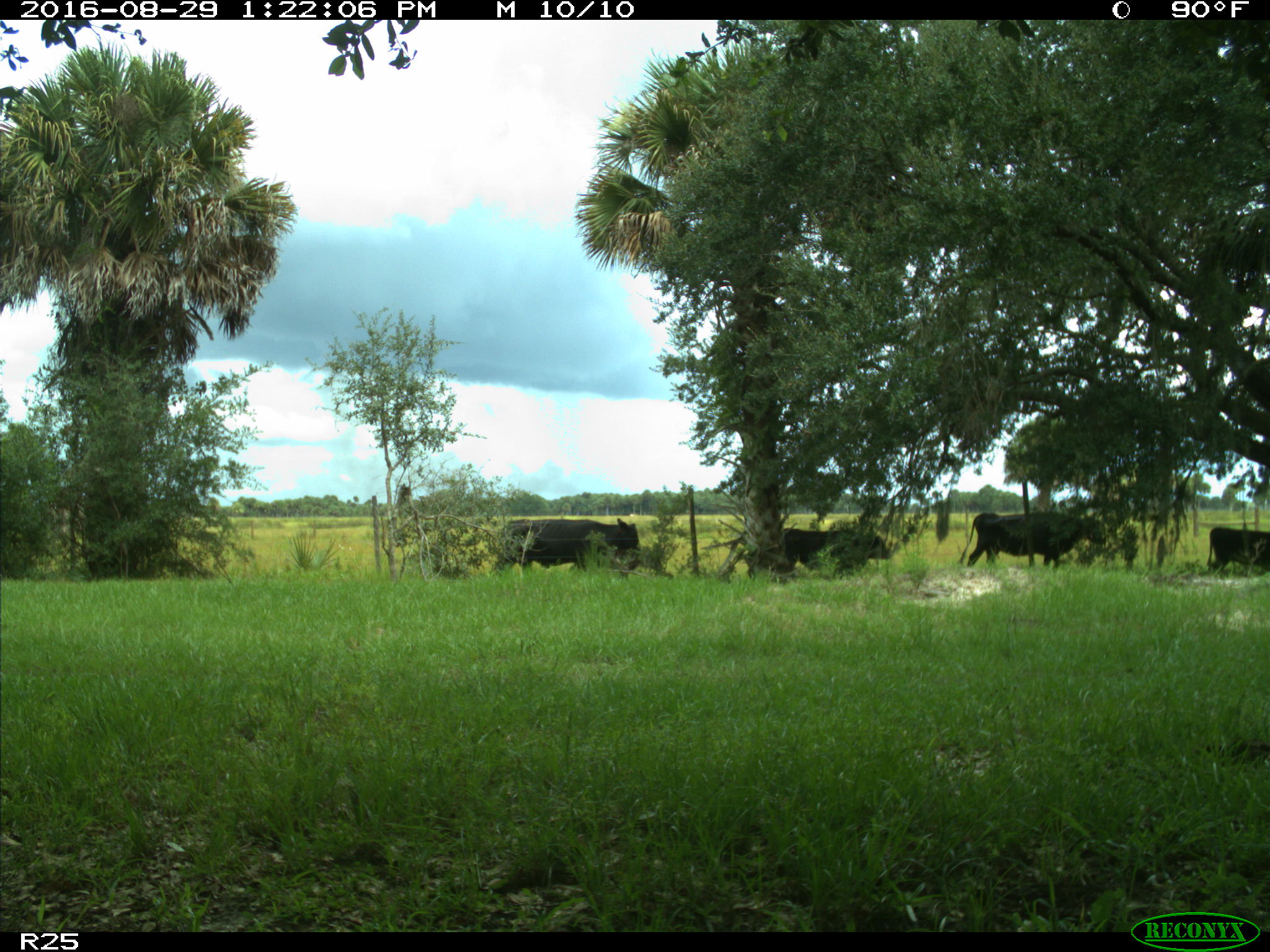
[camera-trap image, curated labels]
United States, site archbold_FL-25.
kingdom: Animalia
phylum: Chordata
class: Mammalia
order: Artiodactyla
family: Bovidae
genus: Bos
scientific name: Bos taurus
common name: domestic cow